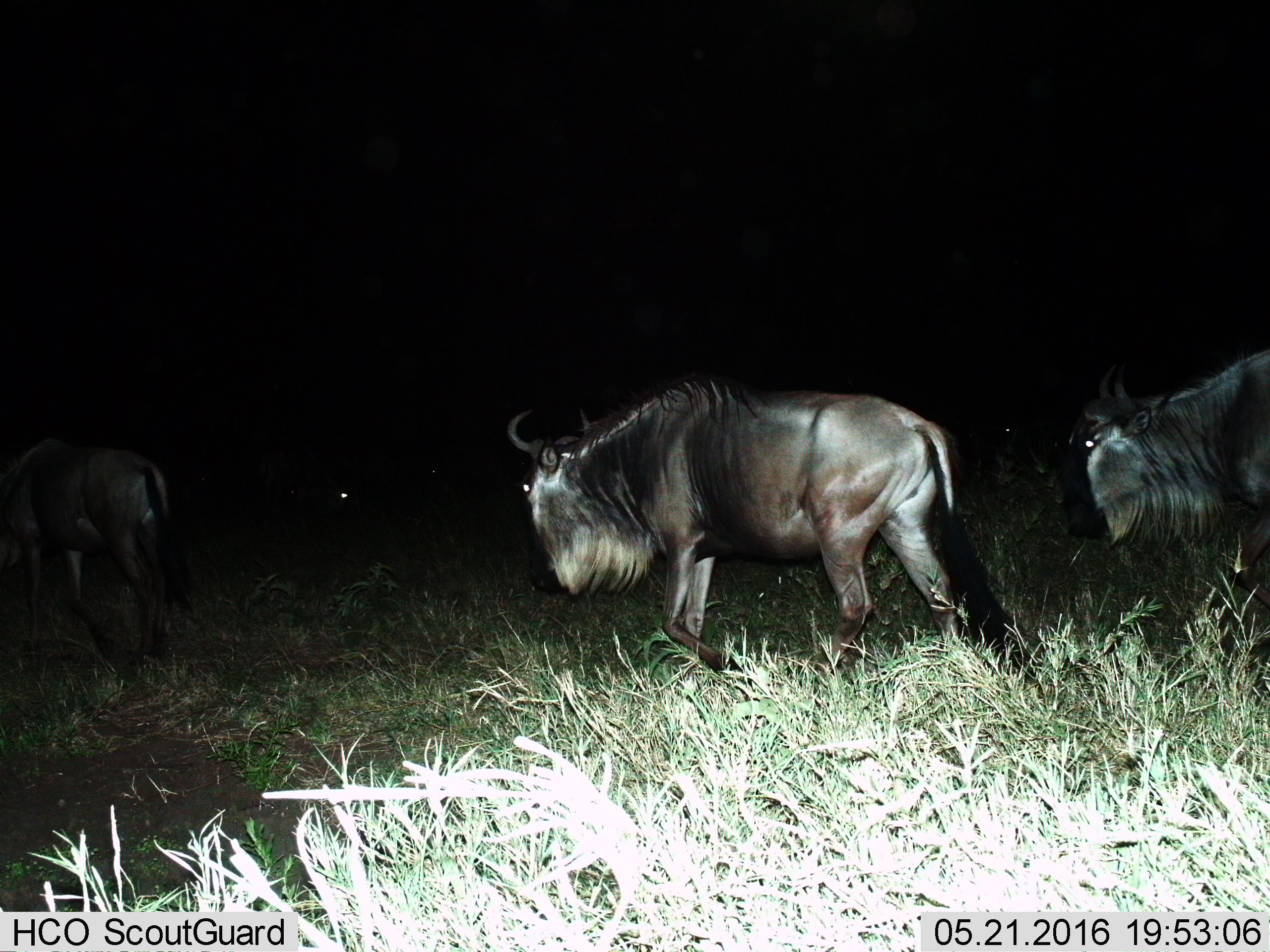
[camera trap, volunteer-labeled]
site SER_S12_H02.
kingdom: Animalia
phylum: Chordata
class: Mammalia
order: Artiodactyla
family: Bovidae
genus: Connochaetes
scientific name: Connochaetes taurinus taurinus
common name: blue wildebeest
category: wildebeestblue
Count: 5.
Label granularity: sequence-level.